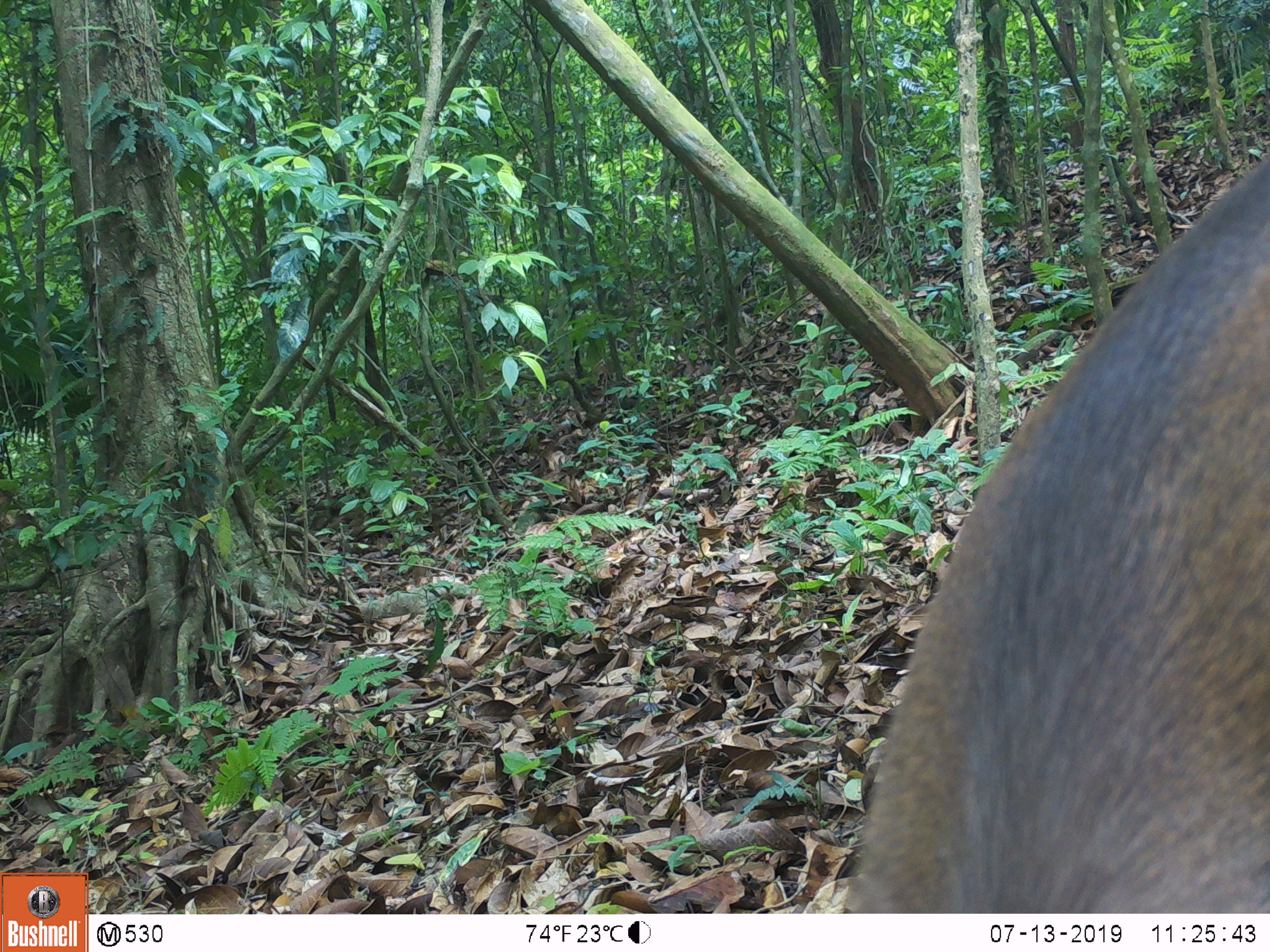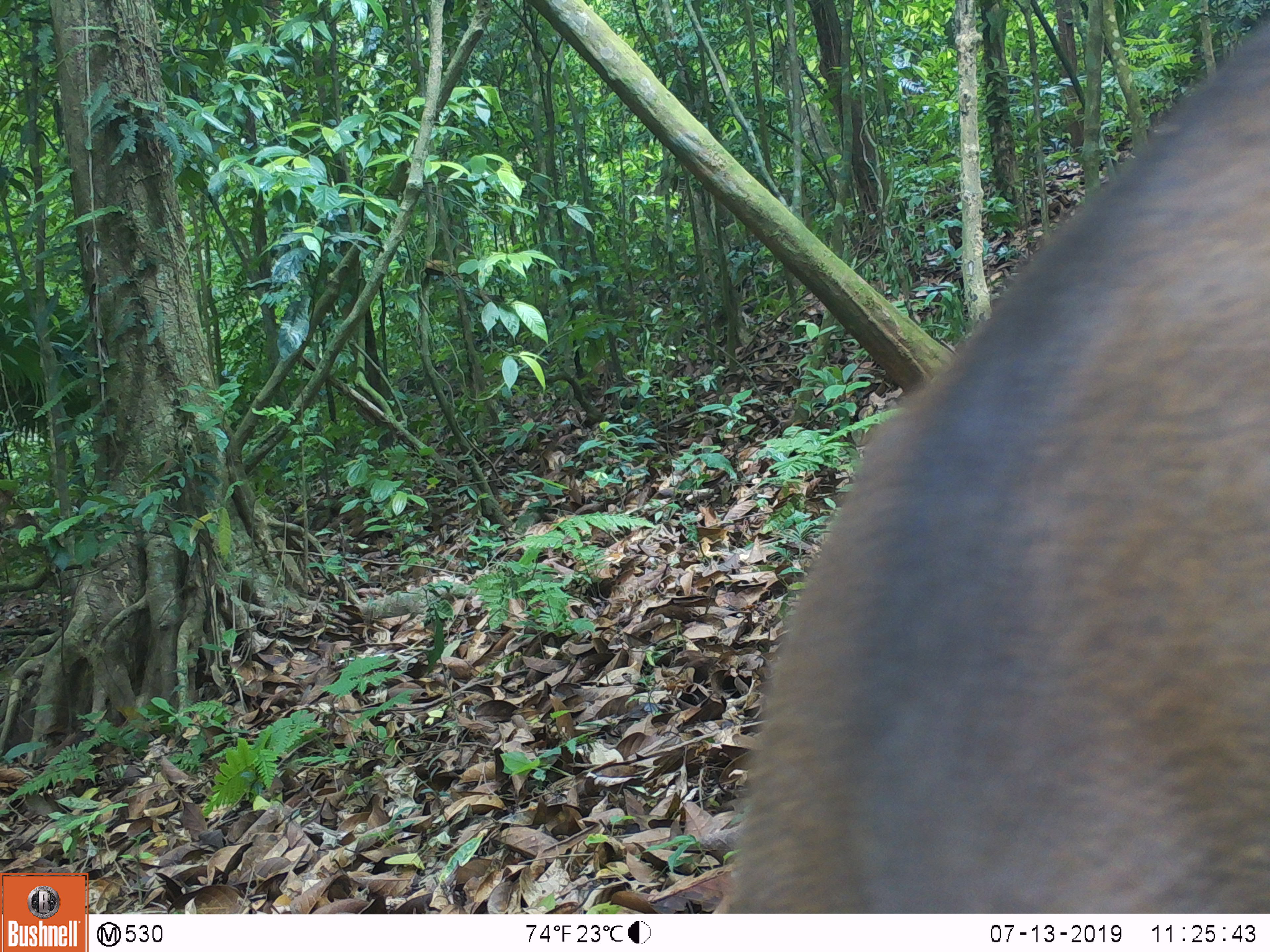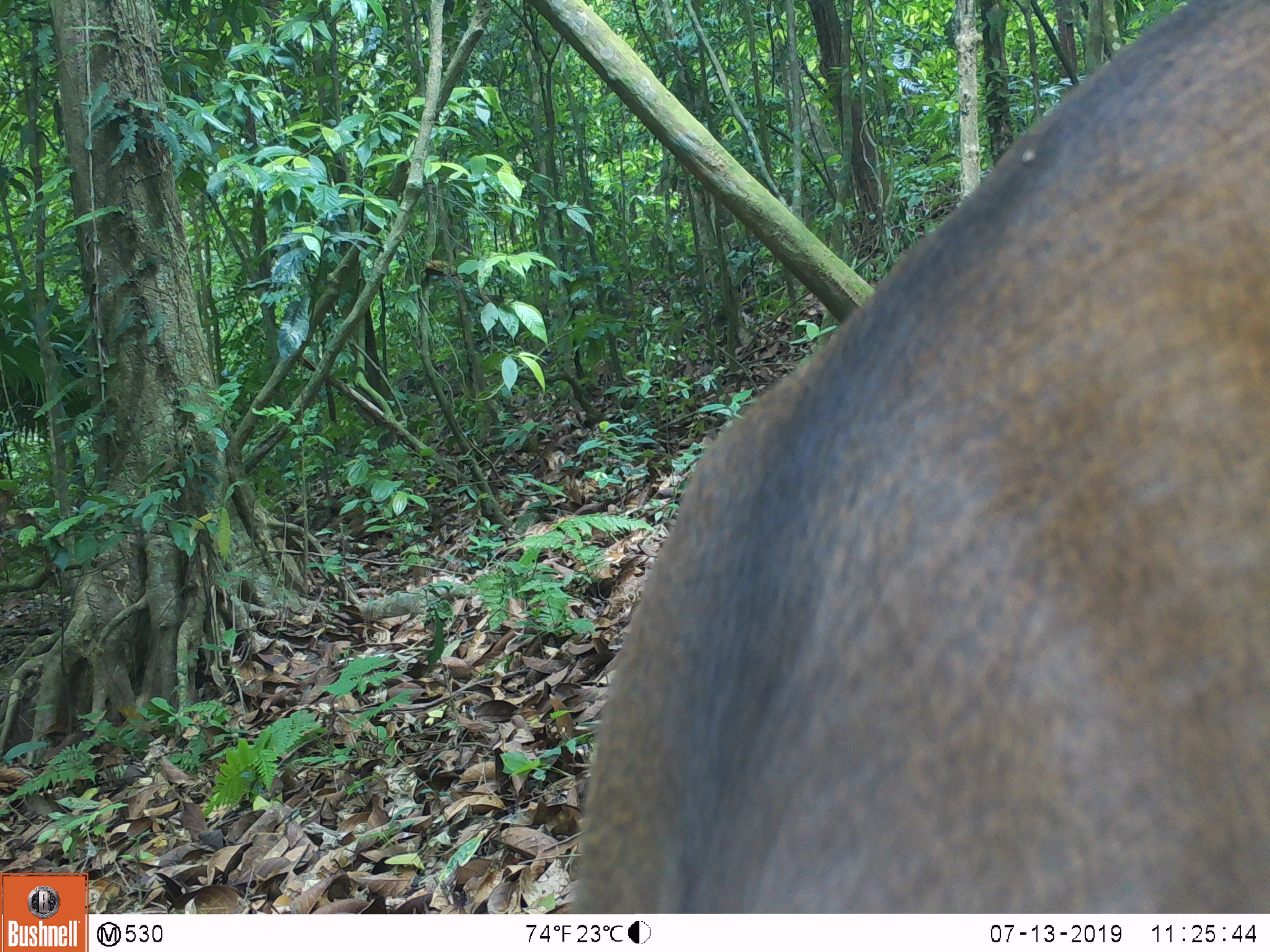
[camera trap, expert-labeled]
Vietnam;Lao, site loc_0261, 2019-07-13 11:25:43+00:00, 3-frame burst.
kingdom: Animalia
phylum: Chordata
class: Mammalia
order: Artiodactyla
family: Cervidae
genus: Rusa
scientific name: Rusa unicolor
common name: sambar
Sambar (Rusa unicolor). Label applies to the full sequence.